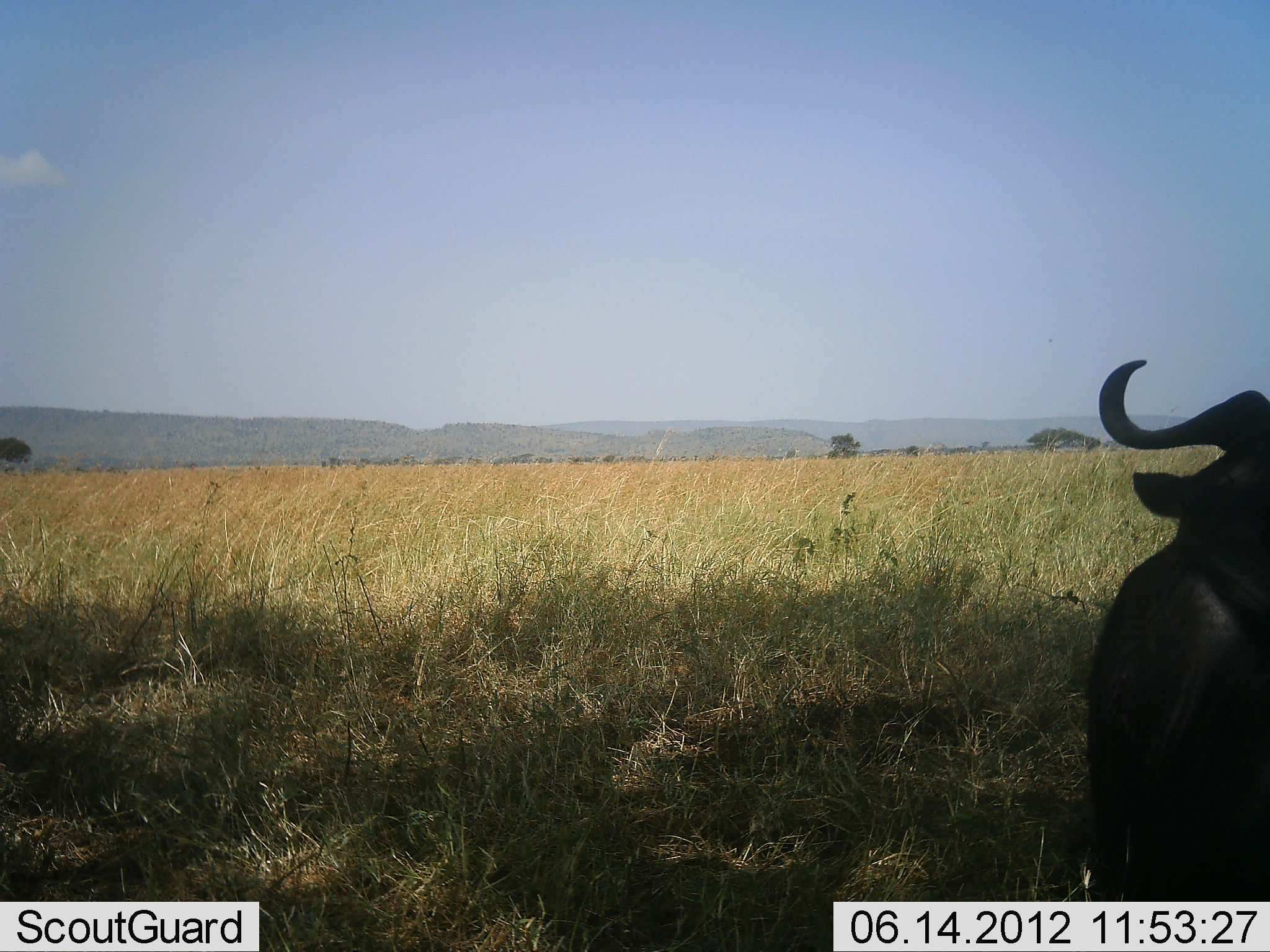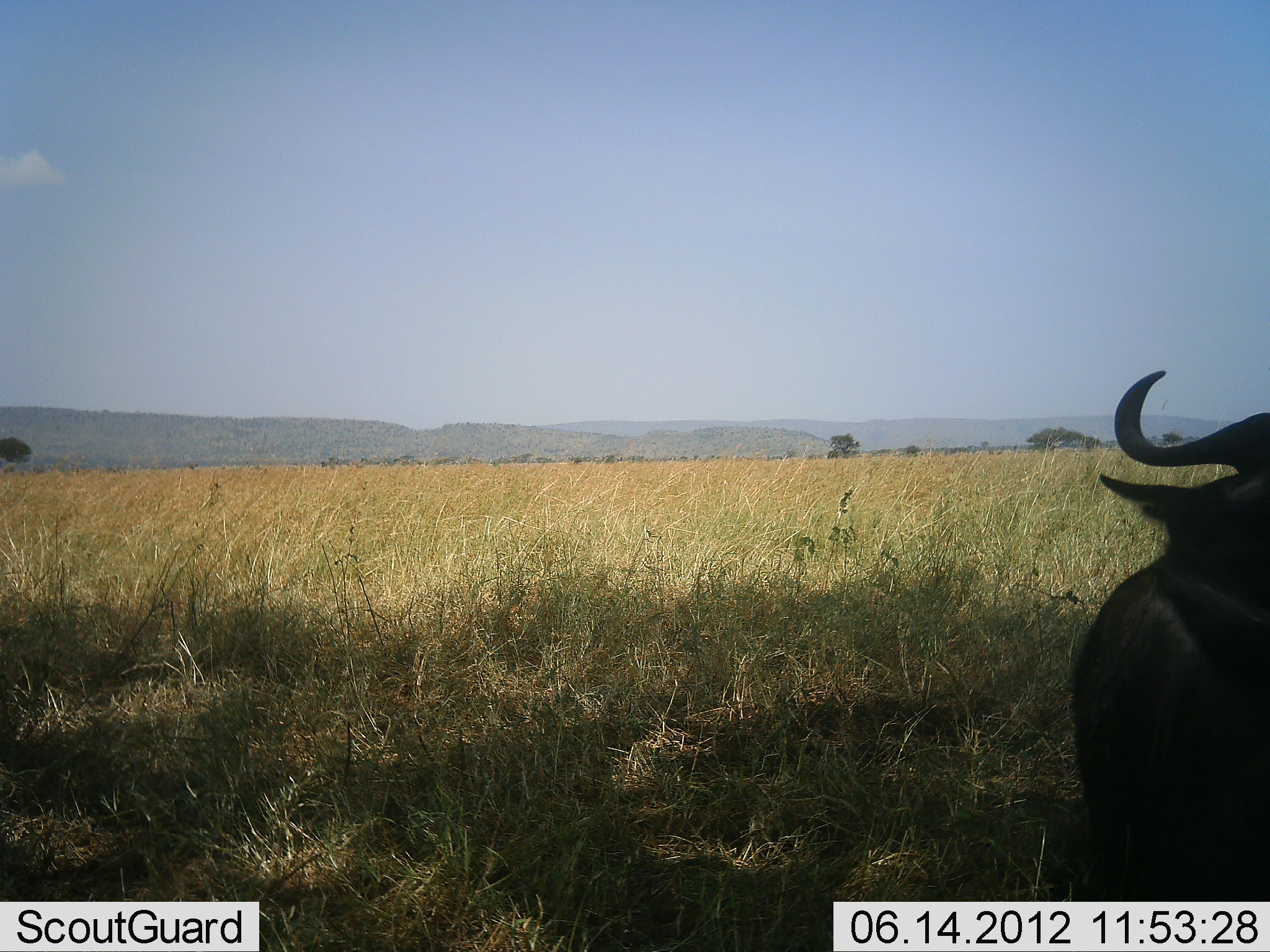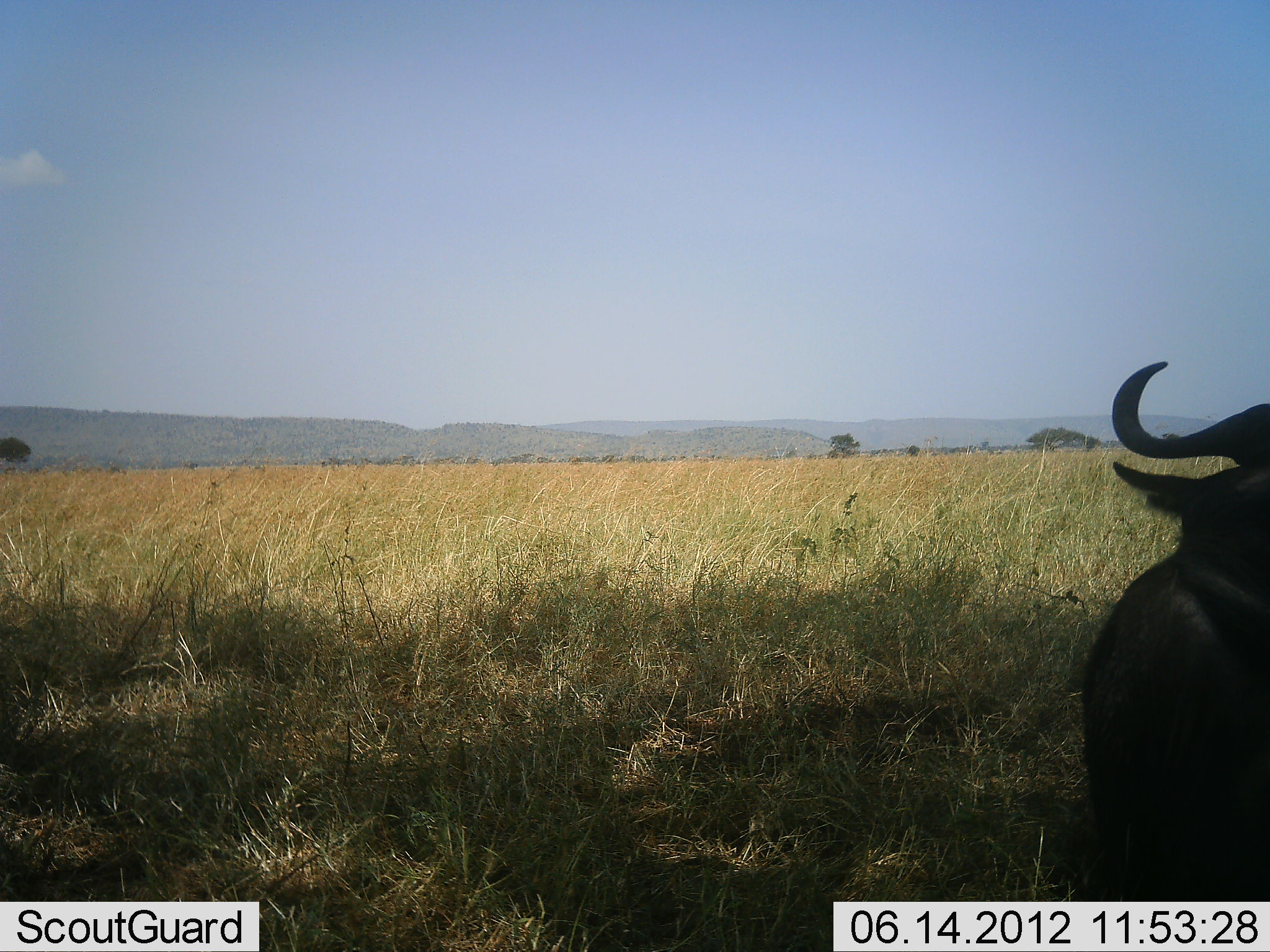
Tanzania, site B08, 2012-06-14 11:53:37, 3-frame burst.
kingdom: Animalia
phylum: Chordata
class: Mammalia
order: Artiodactyla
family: Bovidae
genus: Syncerus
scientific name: Syncerus caffer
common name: cape buffalo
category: buffalo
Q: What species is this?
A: Buffalo (cape buffalo) (Syncerus caffer).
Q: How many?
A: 1.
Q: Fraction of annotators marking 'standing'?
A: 60%.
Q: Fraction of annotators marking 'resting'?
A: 20%.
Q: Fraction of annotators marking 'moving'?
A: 20%.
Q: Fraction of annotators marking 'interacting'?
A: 0%.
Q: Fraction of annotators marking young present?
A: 0%.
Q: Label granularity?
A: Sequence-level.